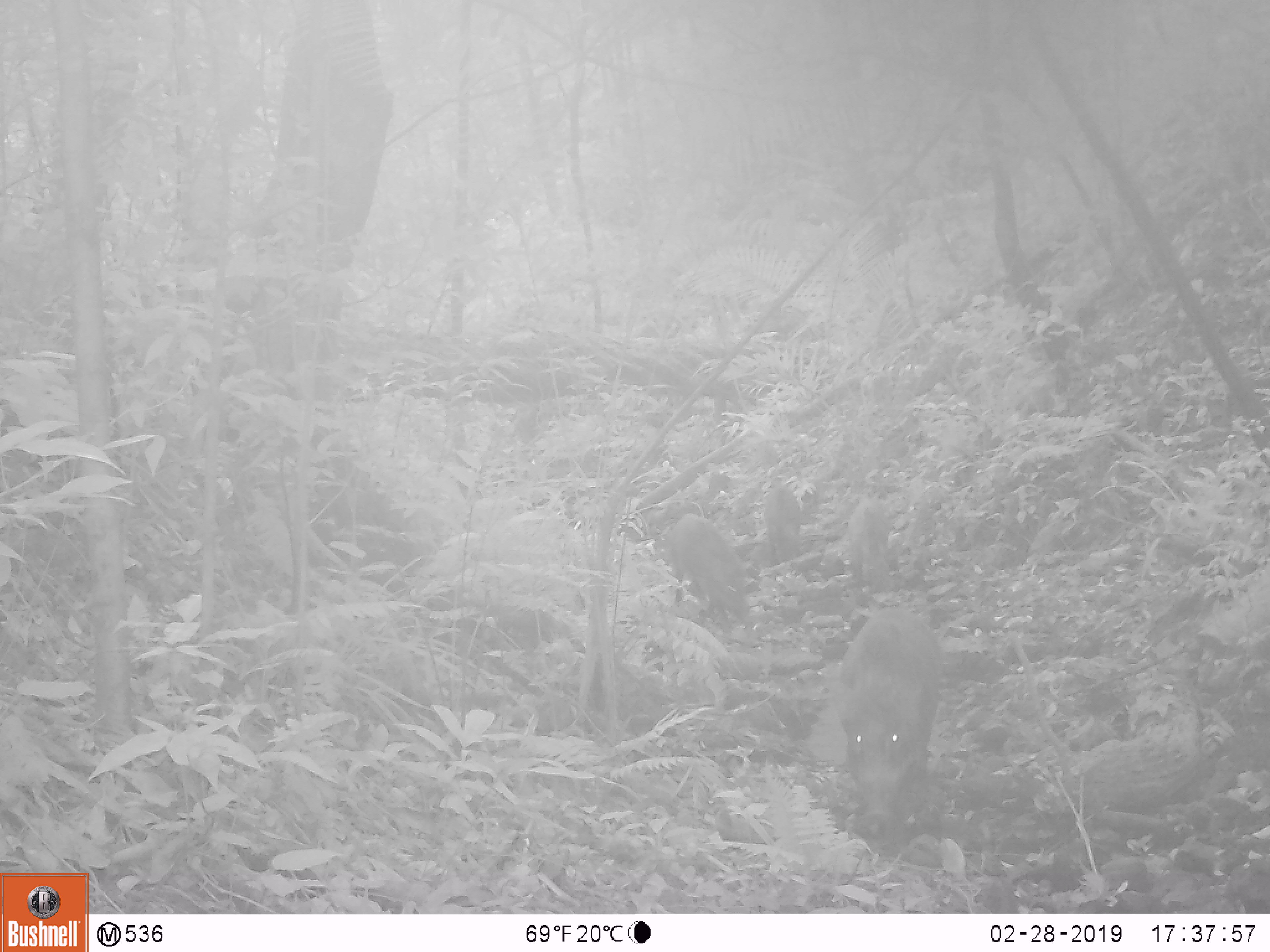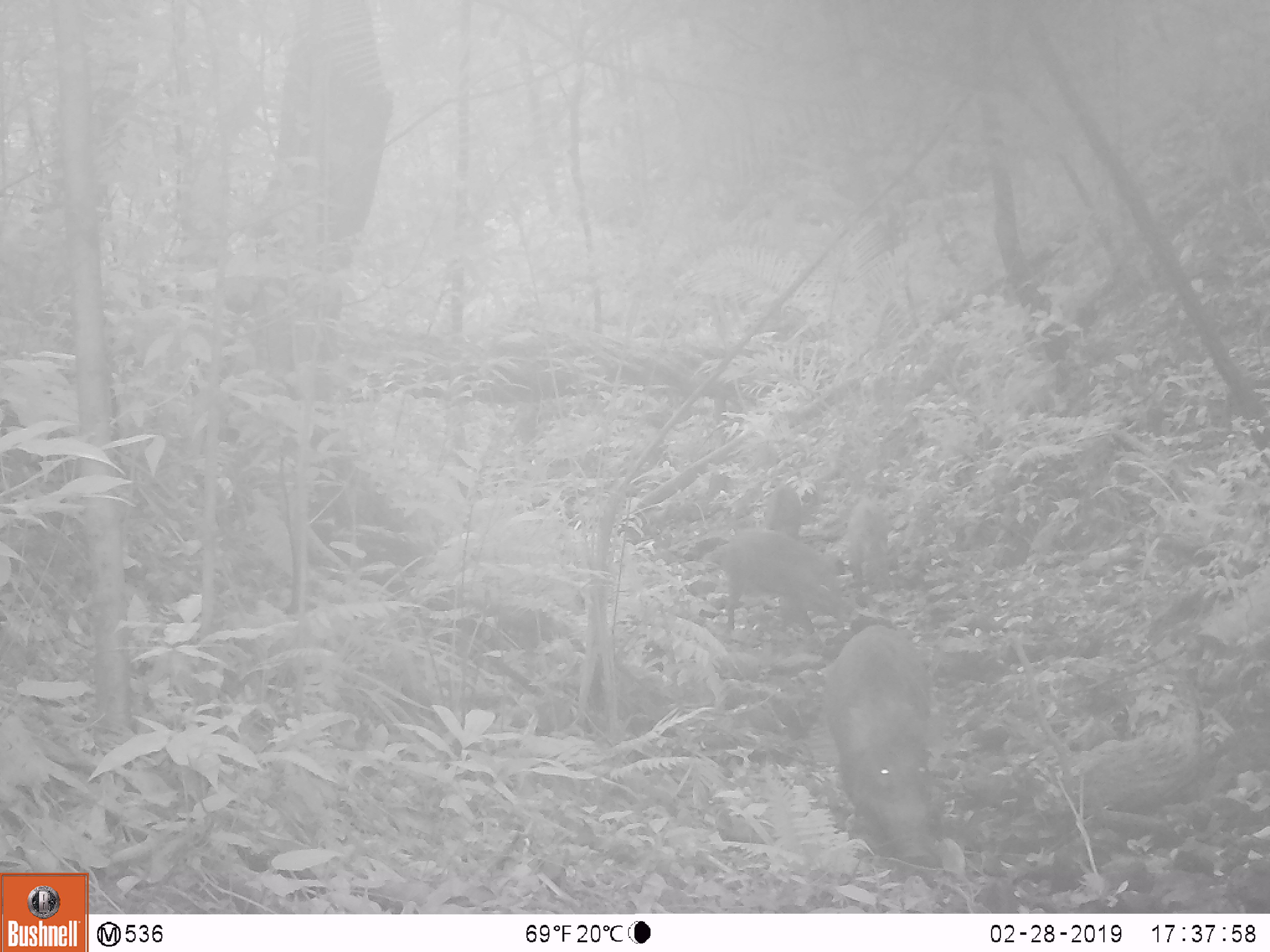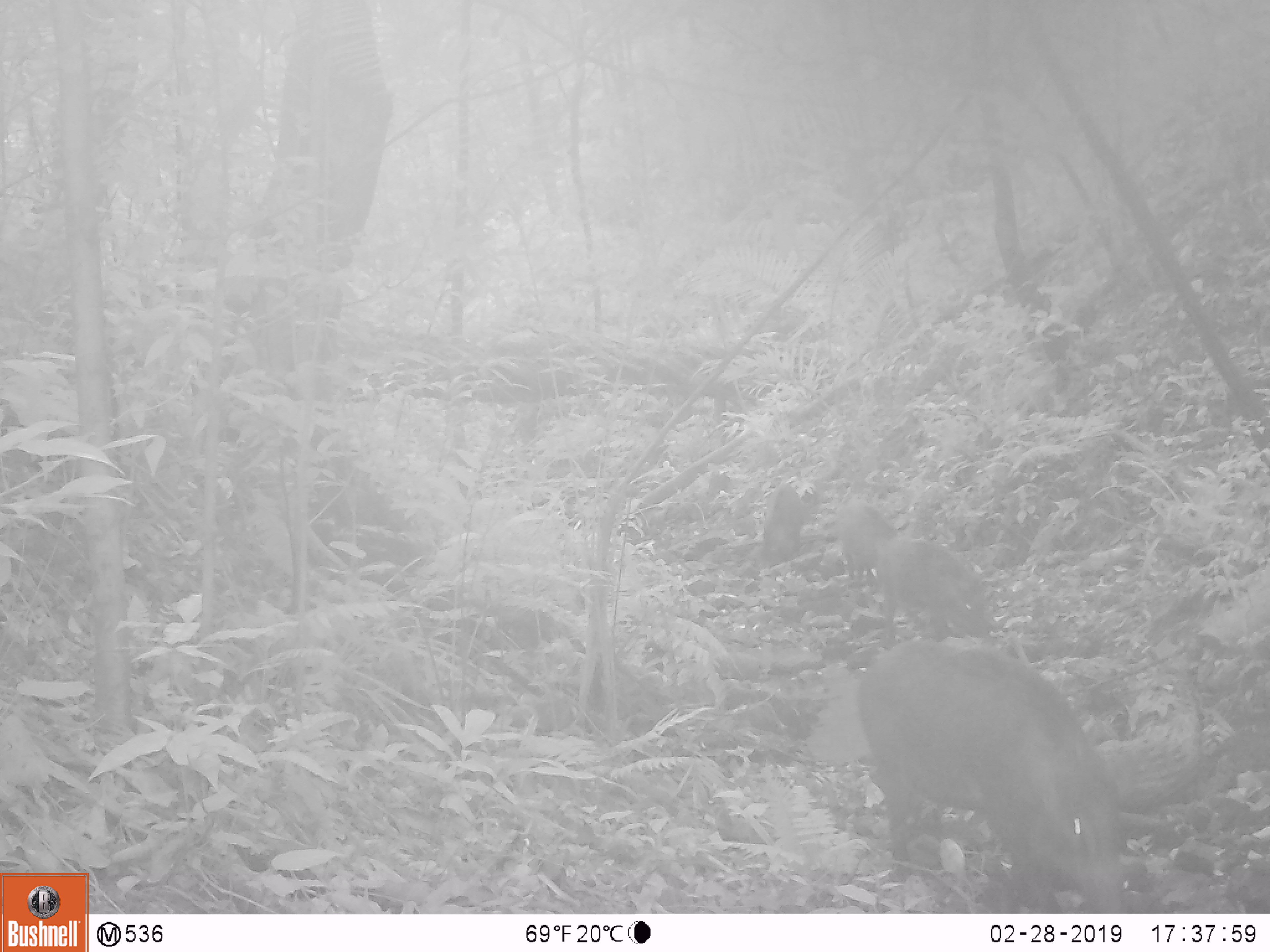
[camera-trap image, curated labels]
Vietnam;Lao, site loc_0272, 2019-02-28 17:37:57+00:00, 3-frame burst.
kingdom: Animalia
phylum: Chordata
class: Mammalia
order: Artiodactyla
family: Suidae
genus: Sus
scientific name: Sus scrofa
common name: eurasian wild pig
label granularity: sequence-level